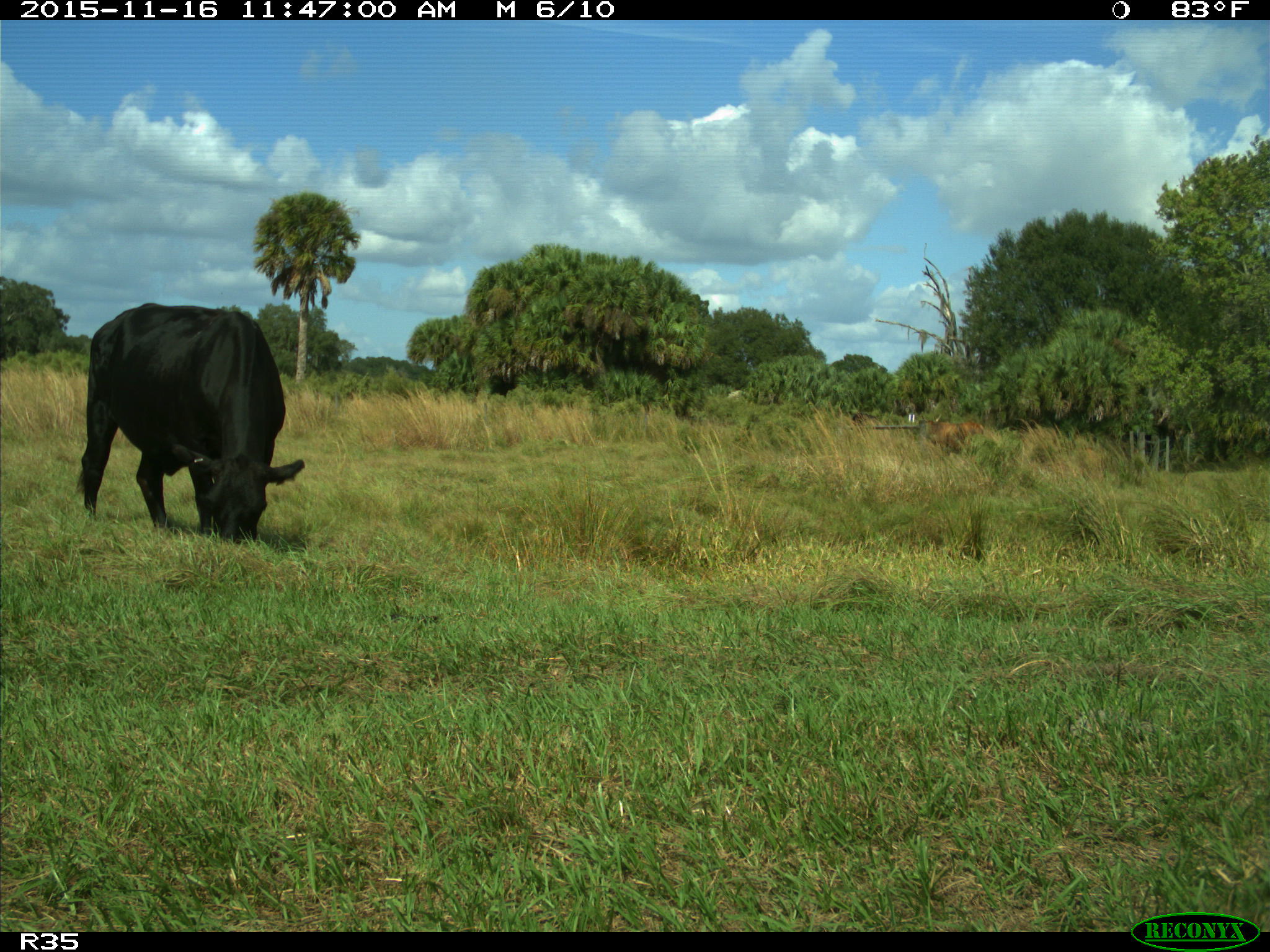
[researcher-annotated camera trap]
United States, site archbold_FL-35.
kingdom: Animalia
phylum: Chordata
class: Mammalia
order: Artiodactyla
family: Bovidae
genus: Bos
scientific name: Bos taurus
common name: domestic cow